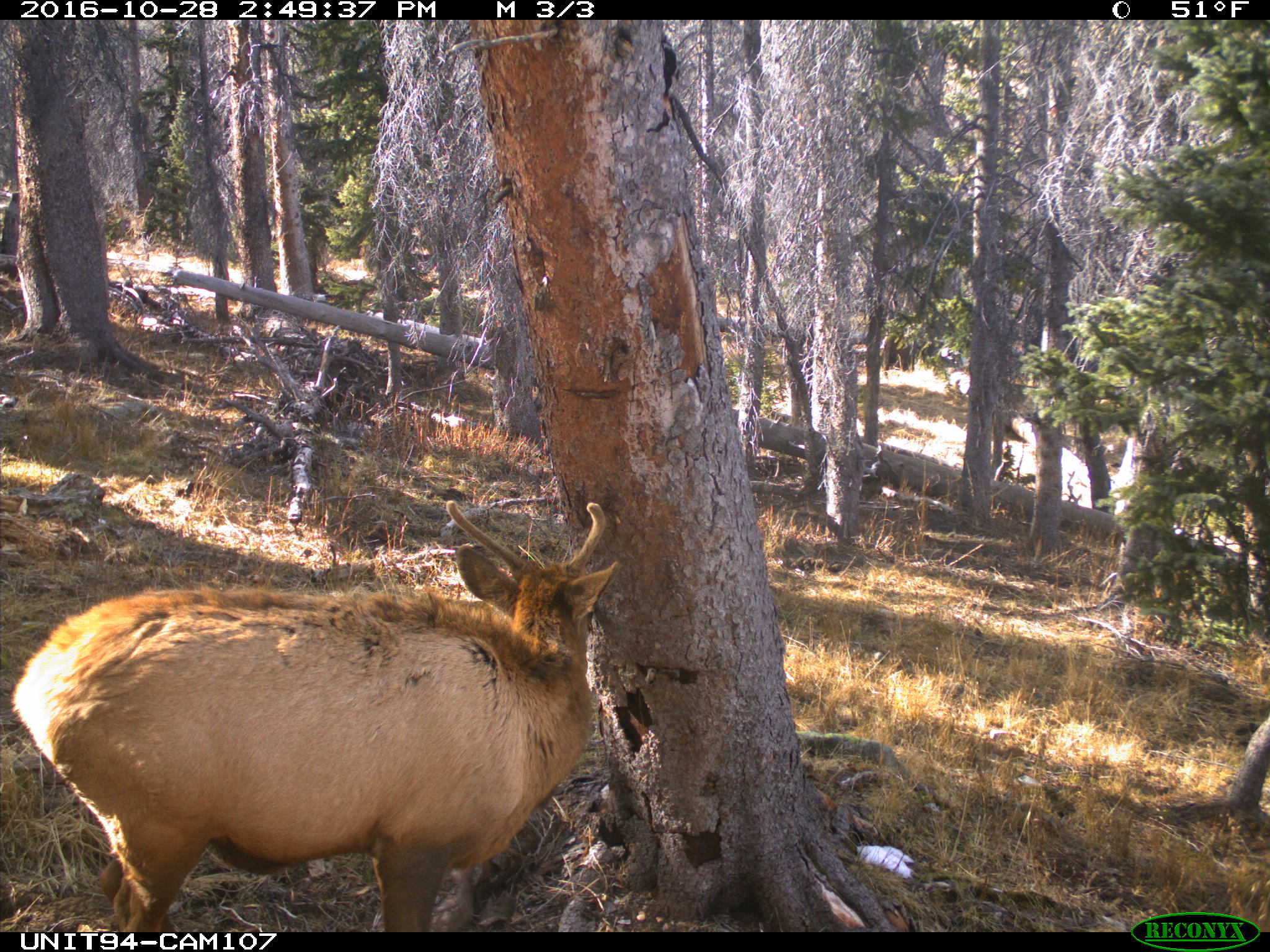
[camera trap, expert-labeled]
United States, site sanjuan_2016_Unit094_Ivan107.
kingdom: Animalia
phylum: Chordata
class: Mammalia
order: Artiodactyla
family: Cervidae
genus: Cervus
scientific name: Cervus elaphus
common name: red deer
Cervus elaphus (red deer).